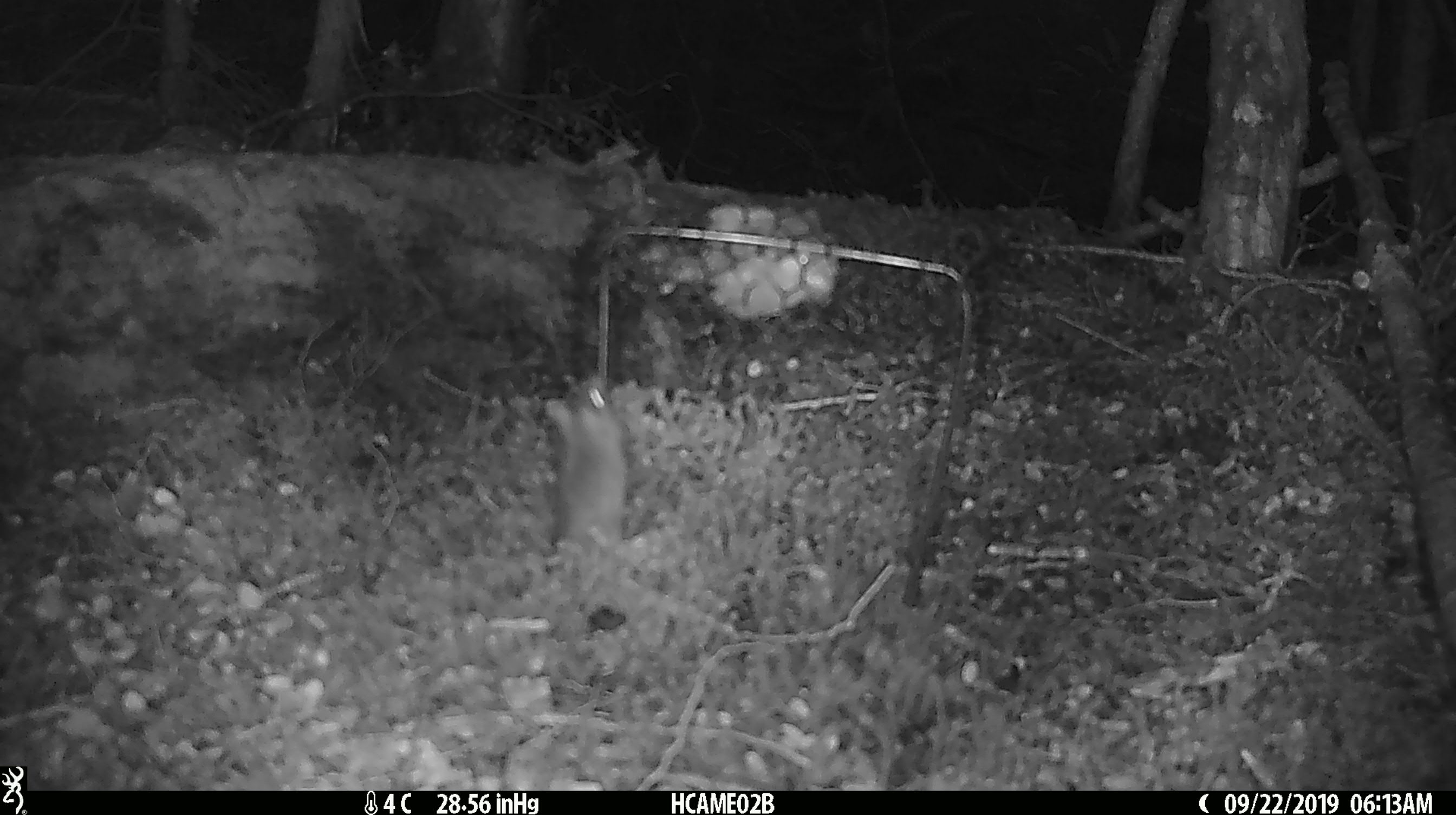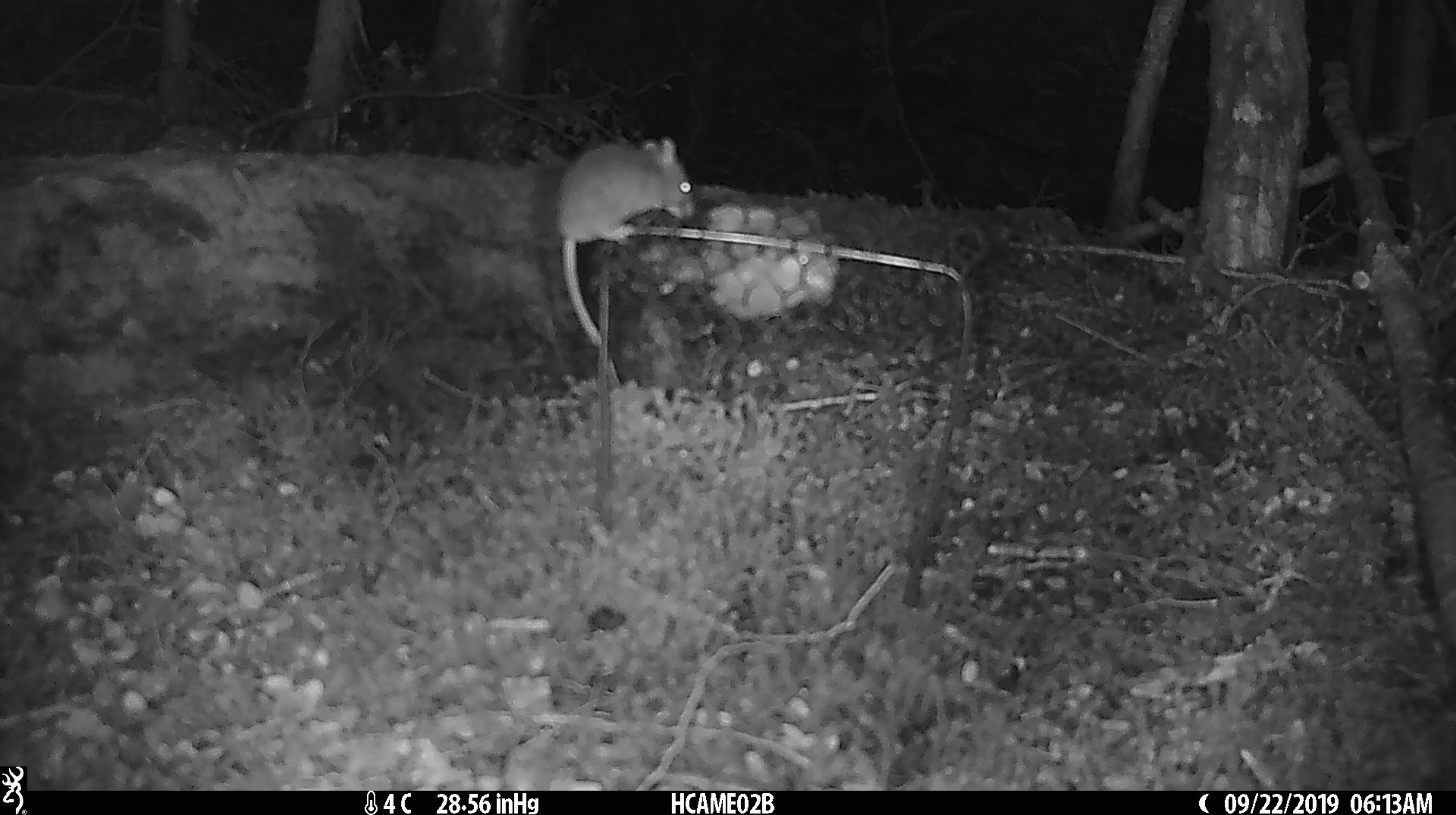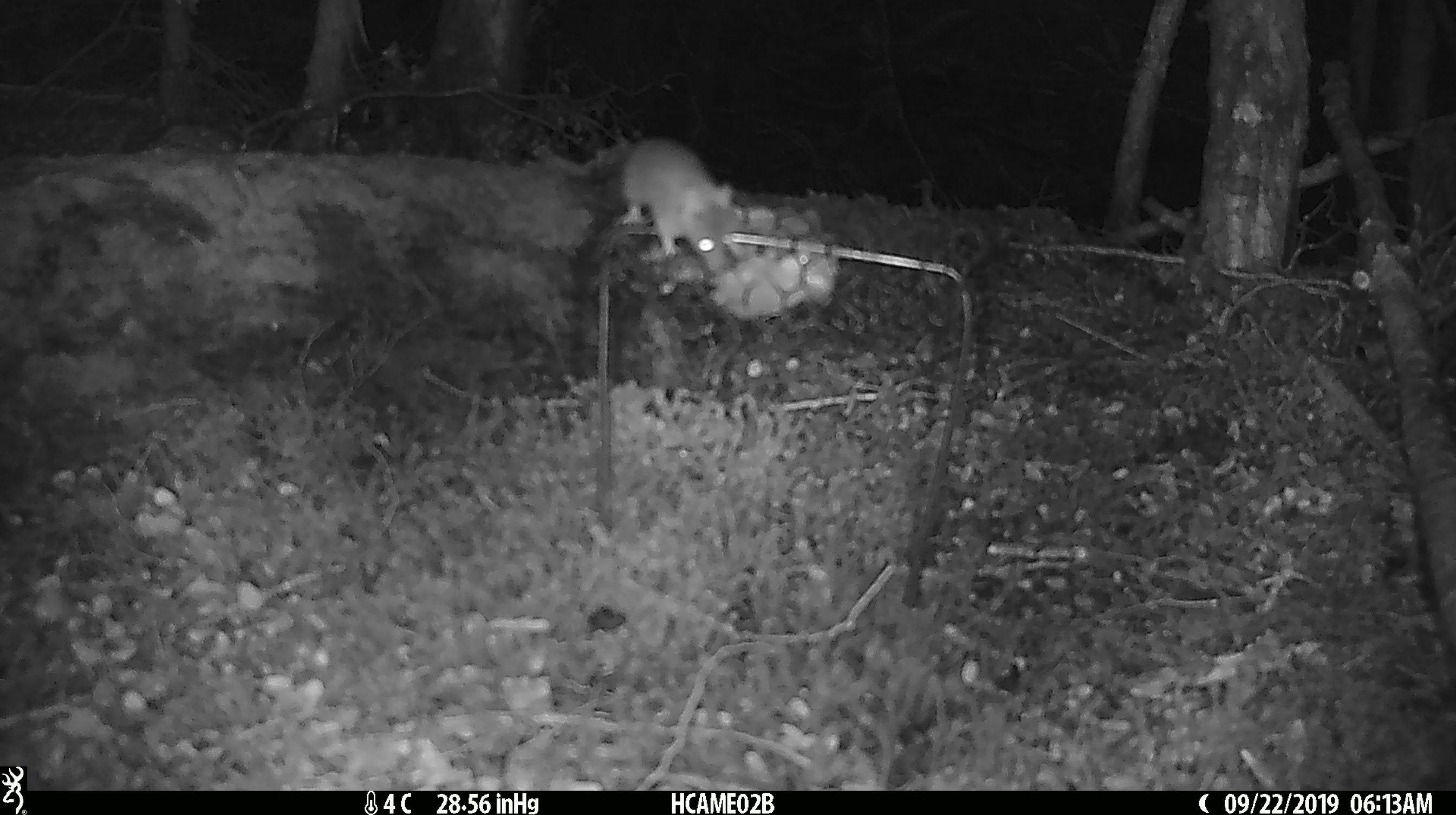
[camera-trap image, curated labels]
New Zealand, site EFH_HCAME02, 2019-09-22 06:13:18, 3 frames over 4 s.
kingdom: Animalia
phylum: Chordata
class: Mammalia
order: Rodentia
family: Muridae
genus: Mus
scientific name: Mus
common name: mouse